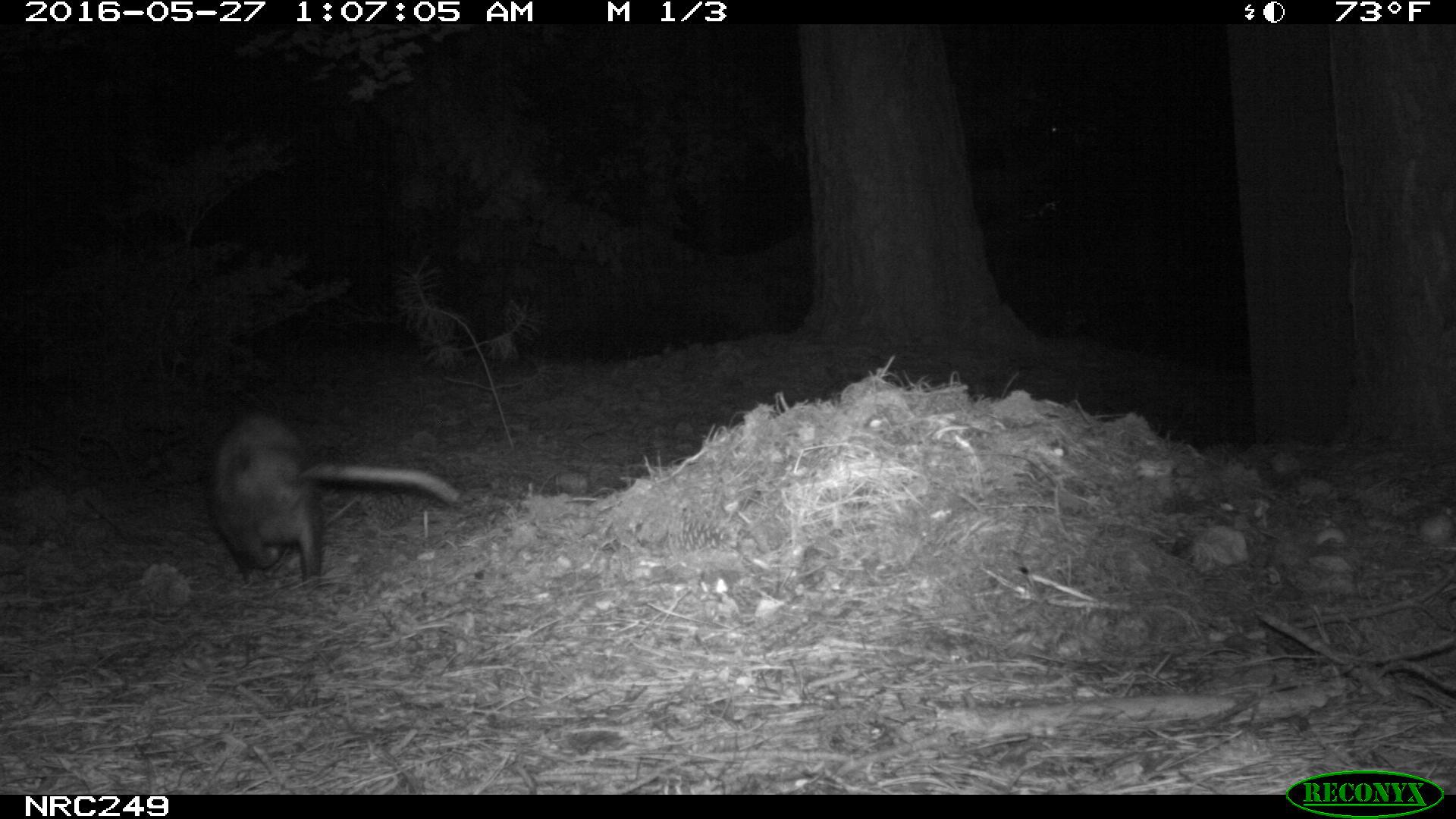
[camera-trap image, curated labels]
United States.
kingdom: Animalia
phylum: Chordata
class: Mammalia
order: Didelphimorphia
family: Didelphidae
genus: Didelphis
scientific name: Didelphis virginiana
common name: virginia opossum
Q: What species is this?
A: Virginia Opossum (Didelphis virginiana).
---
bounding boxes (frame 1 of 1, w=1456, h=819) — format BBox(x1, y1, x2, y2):
Virginia Opossum: BBox(201, 408, 470, 599)